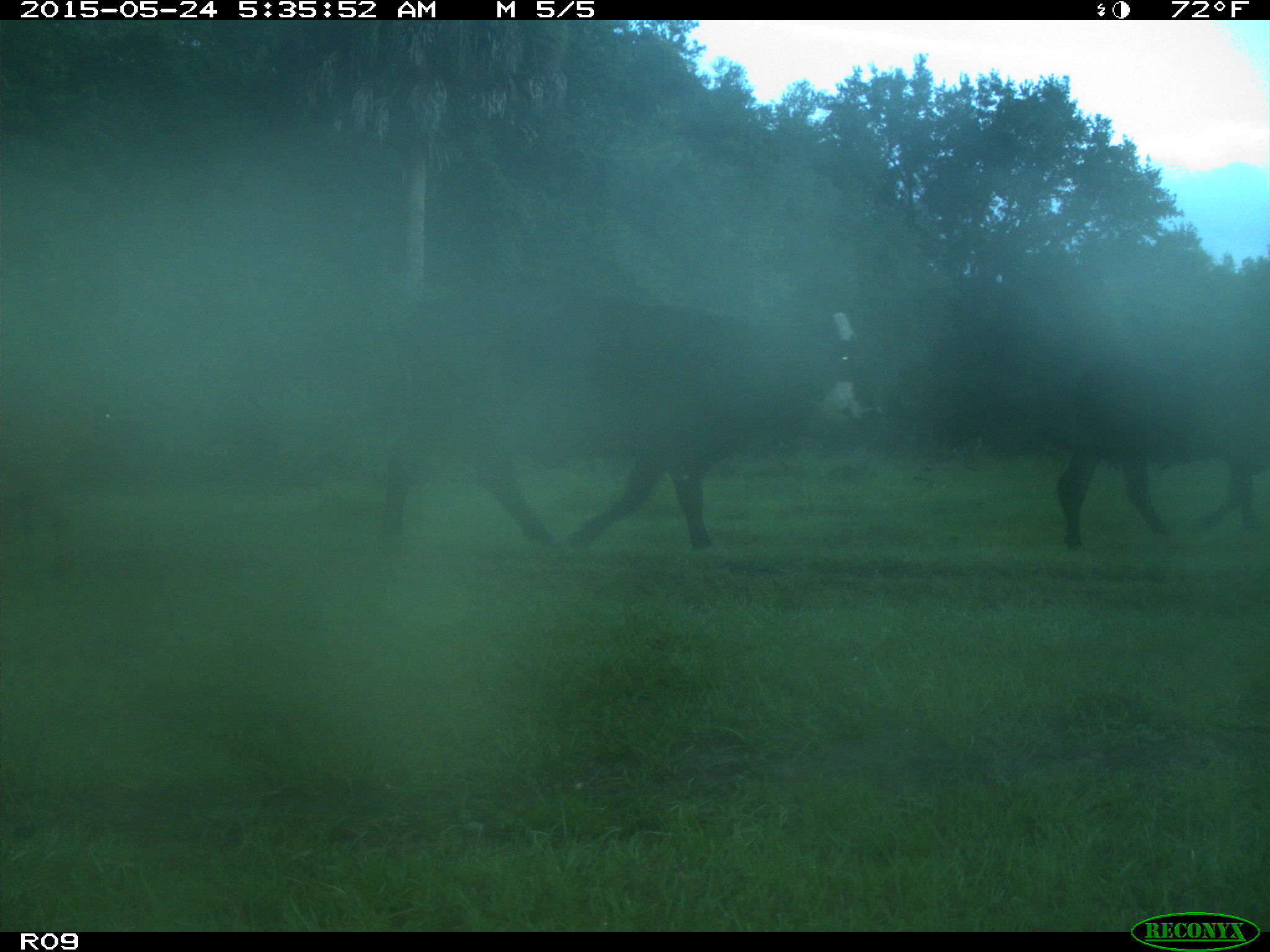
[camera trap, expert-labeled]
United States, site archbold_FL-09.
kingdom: Animalia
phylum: Chordata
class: Mammalia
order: Artiodactyla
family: Bovidae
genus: Bos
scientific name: Bos taurus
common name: domestic cow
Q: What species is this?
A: Bos taurus (domestic cow).